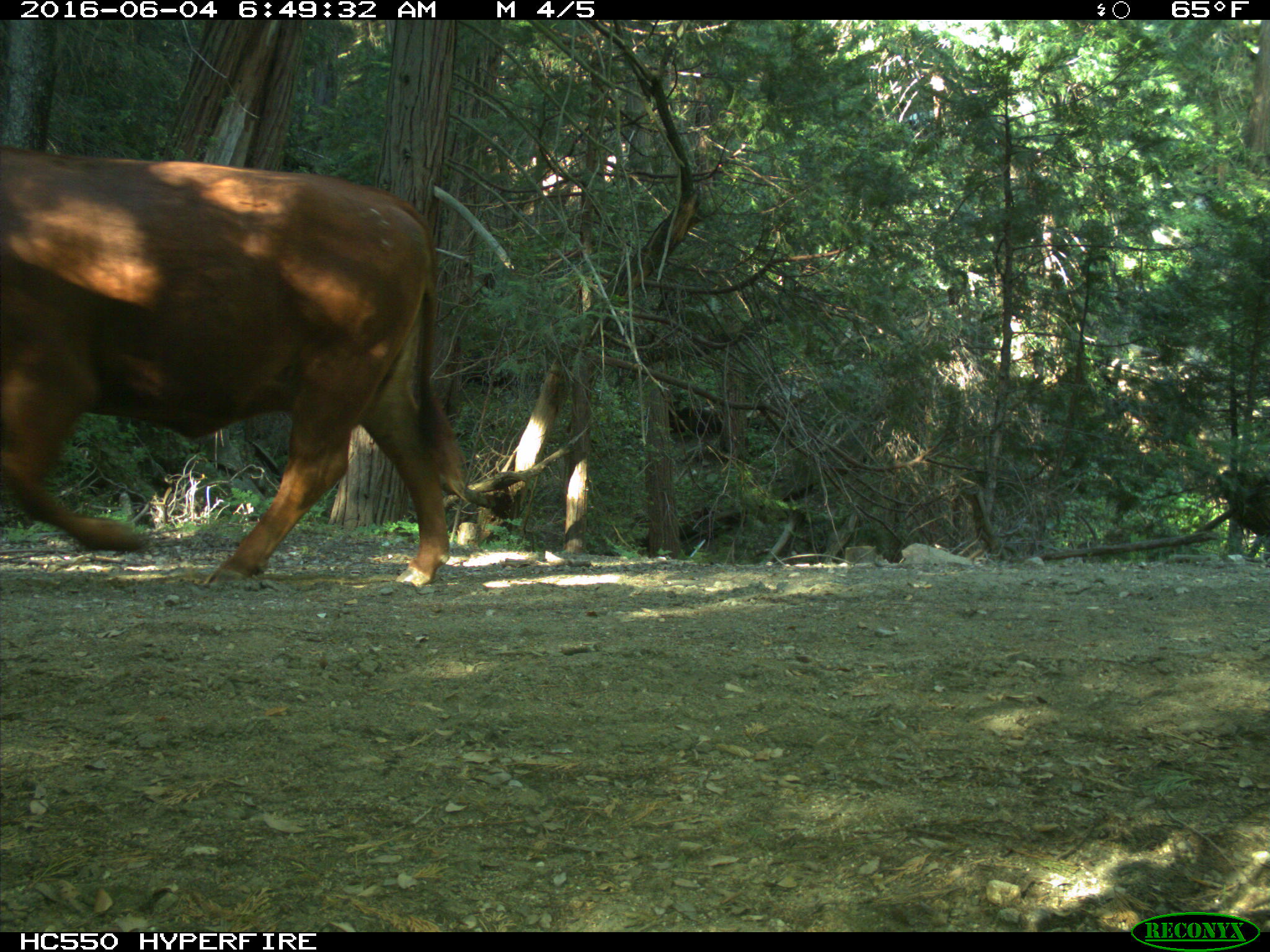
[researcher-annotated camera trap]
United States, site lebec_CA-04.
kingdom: Animalia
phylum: Chordata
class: Mammalia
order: Artiodactyla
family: Bovidae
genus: Bos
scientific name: Bos taurus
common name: domestic cow